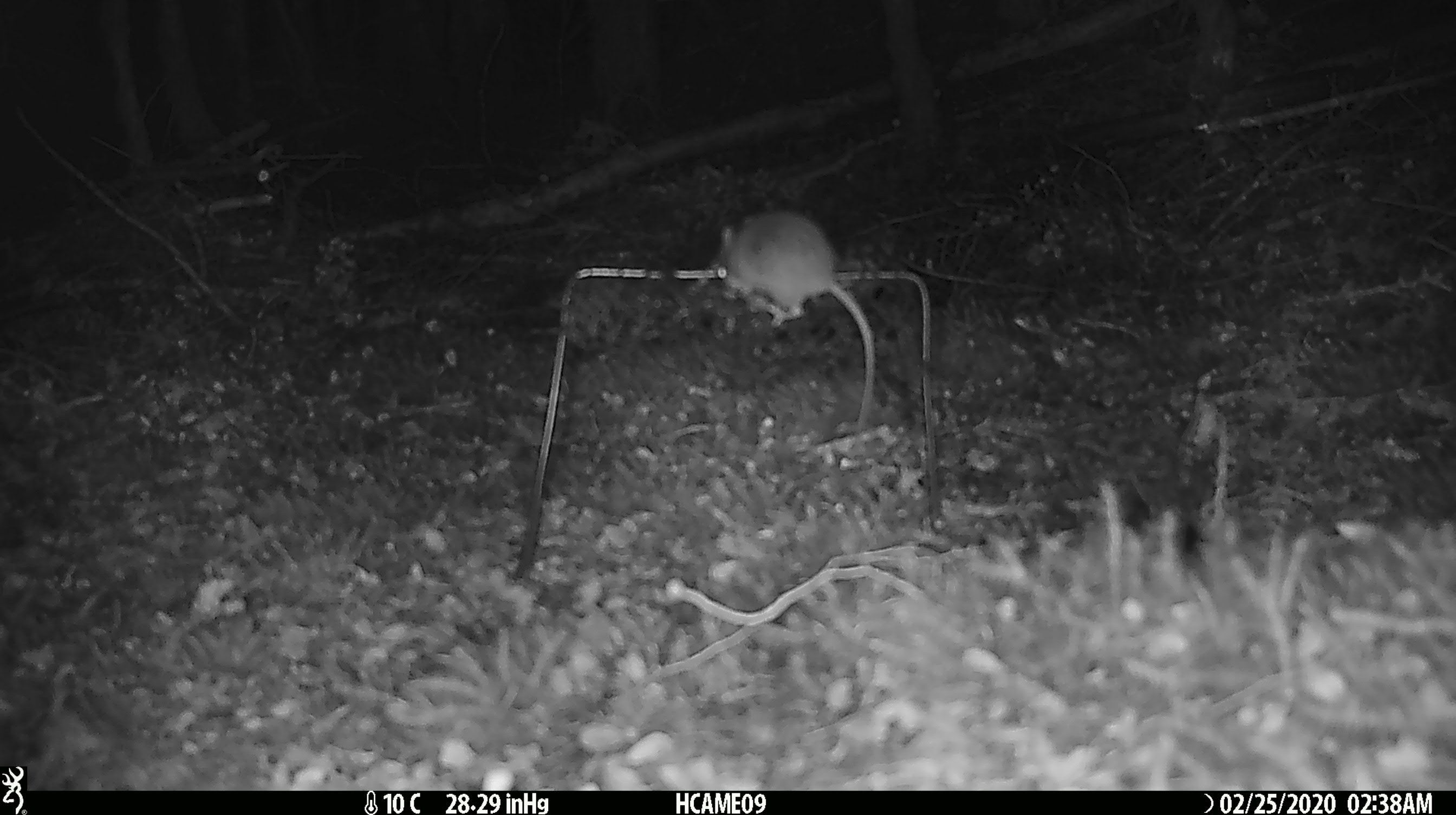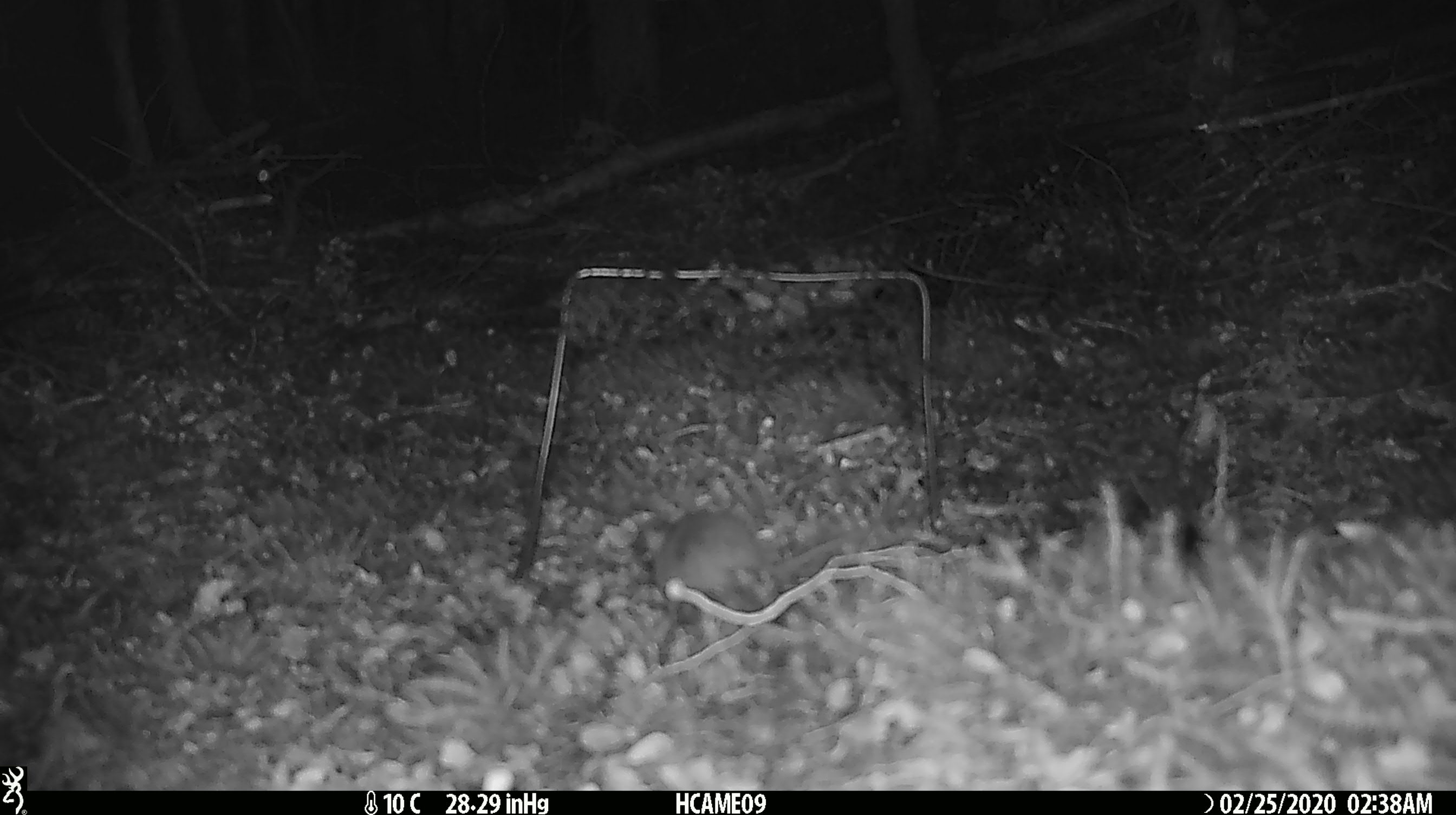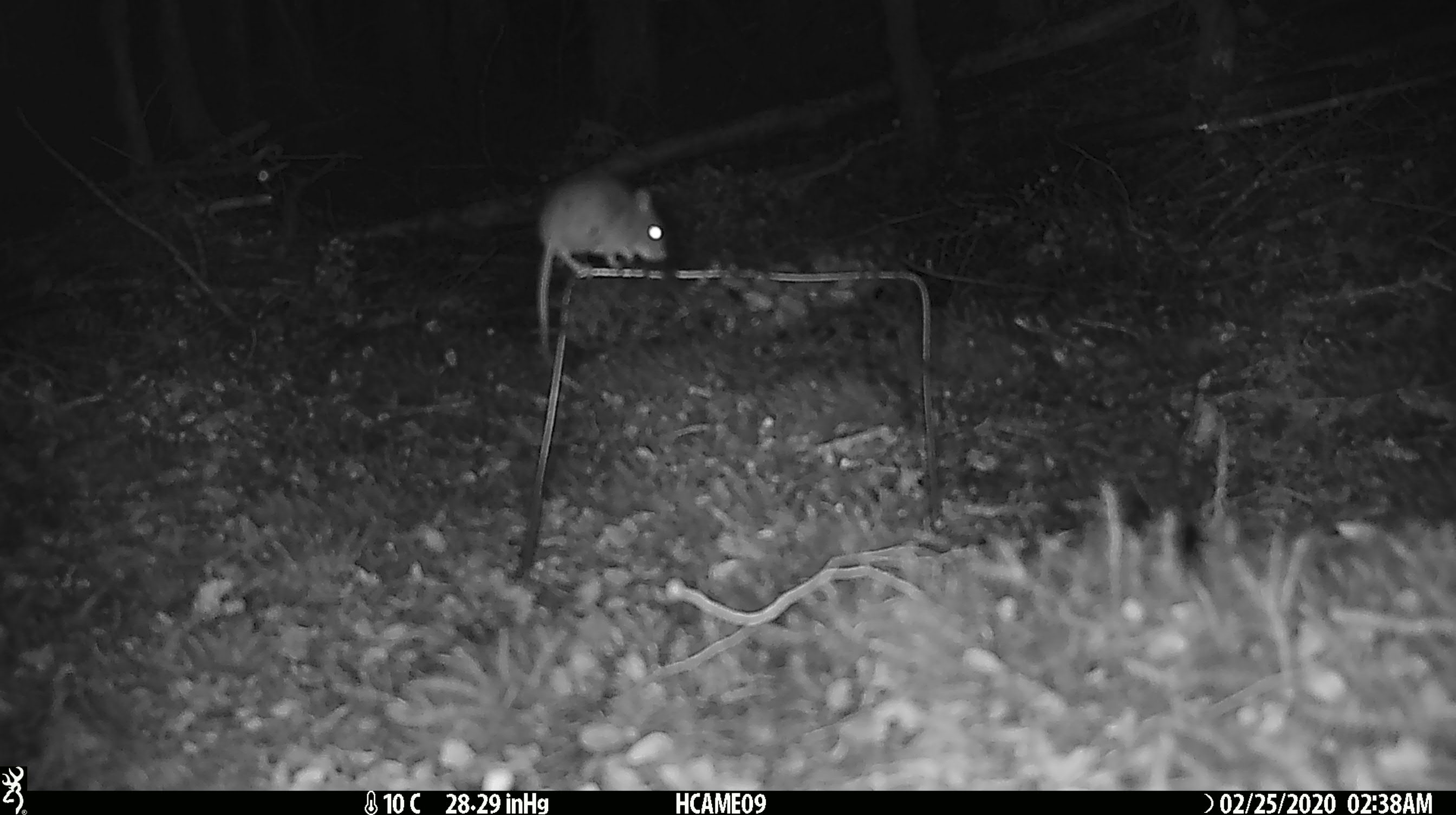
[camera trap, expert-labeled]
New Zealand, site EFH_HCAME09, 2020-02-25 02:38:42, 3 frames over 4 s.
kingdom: Animalia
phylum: Chordata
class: Mammalia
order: Rodentia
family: Muridae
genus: Mus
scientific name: Mus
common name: mouse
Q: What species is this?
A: Mouse (Mus).